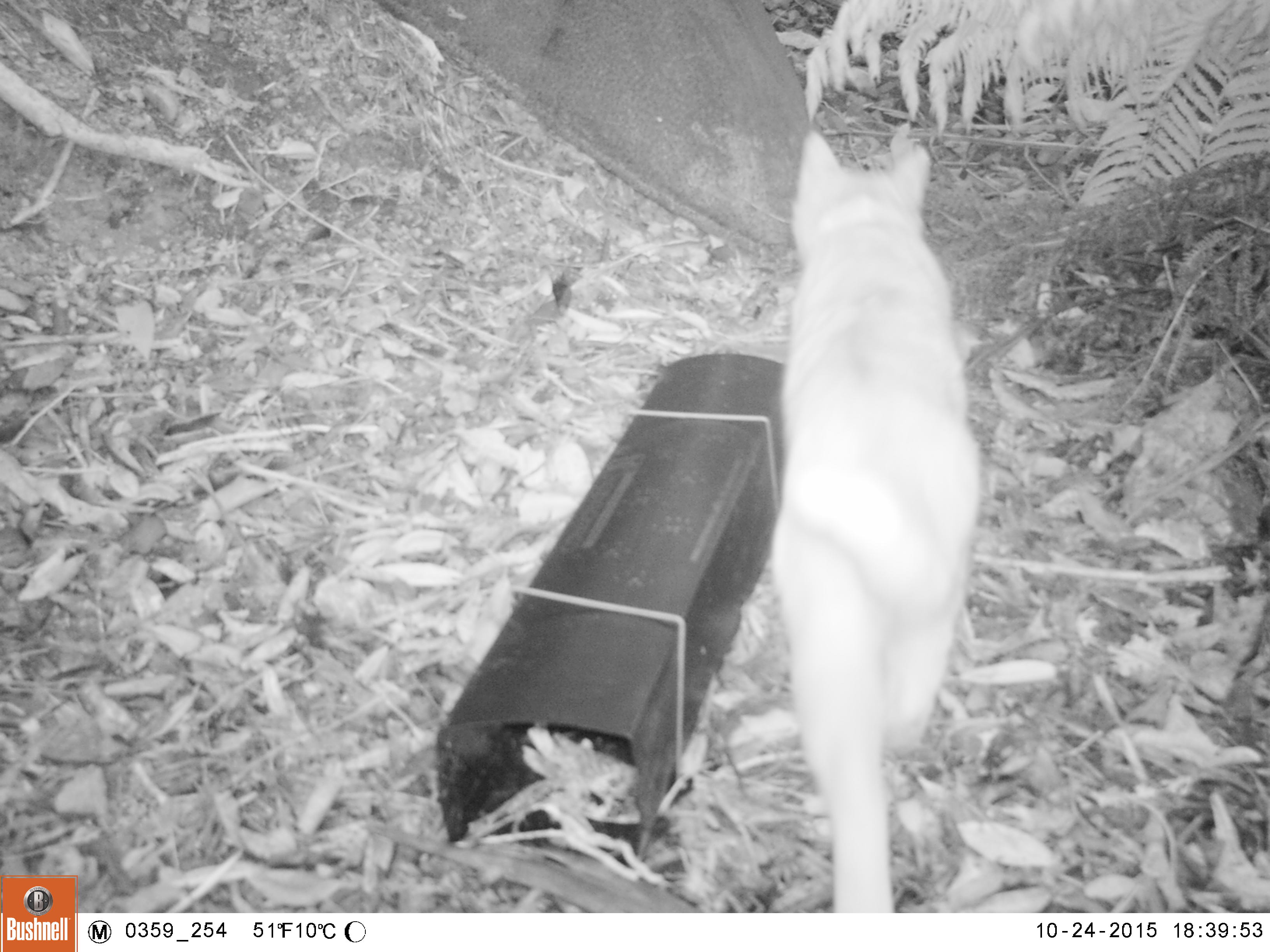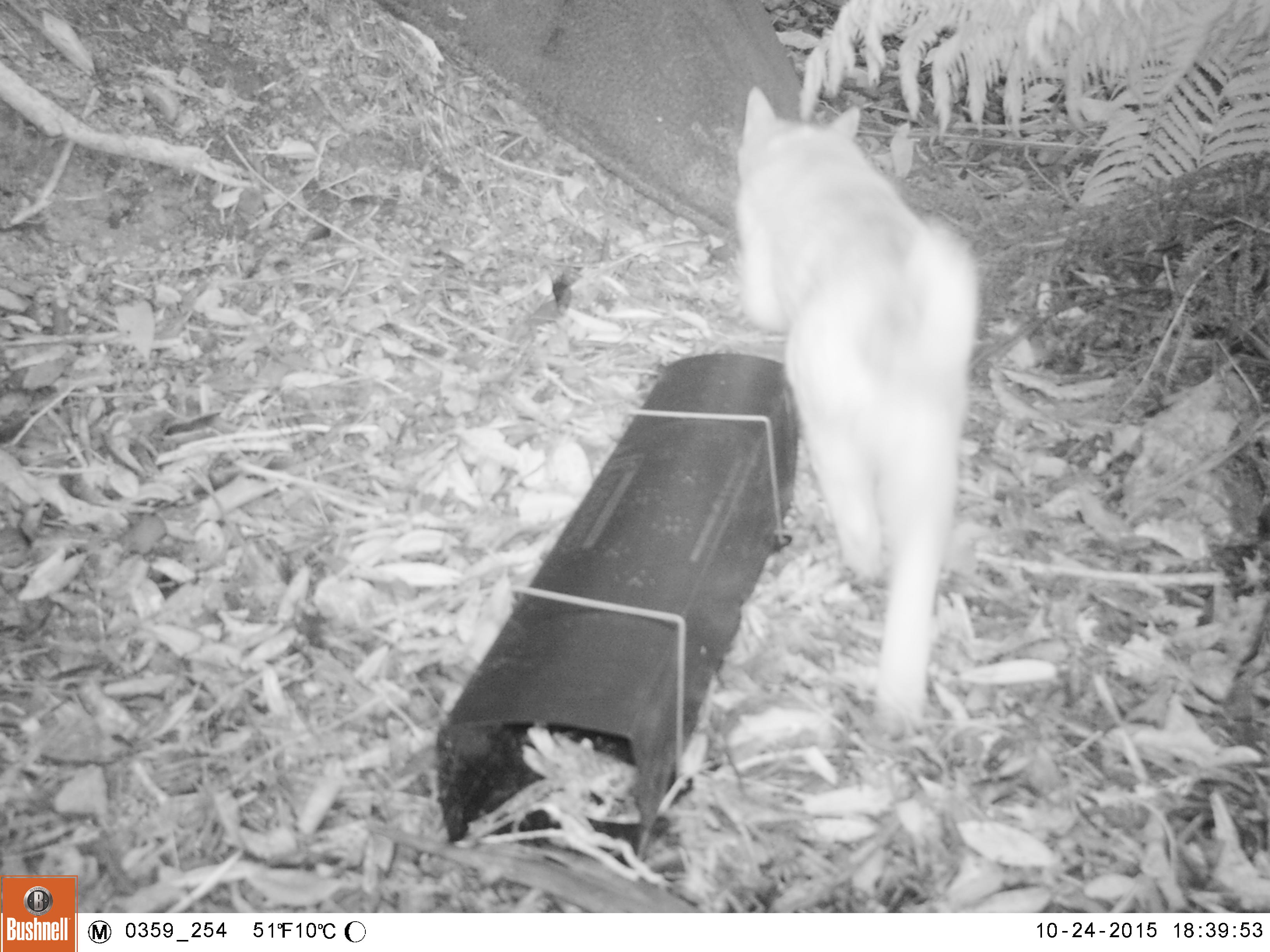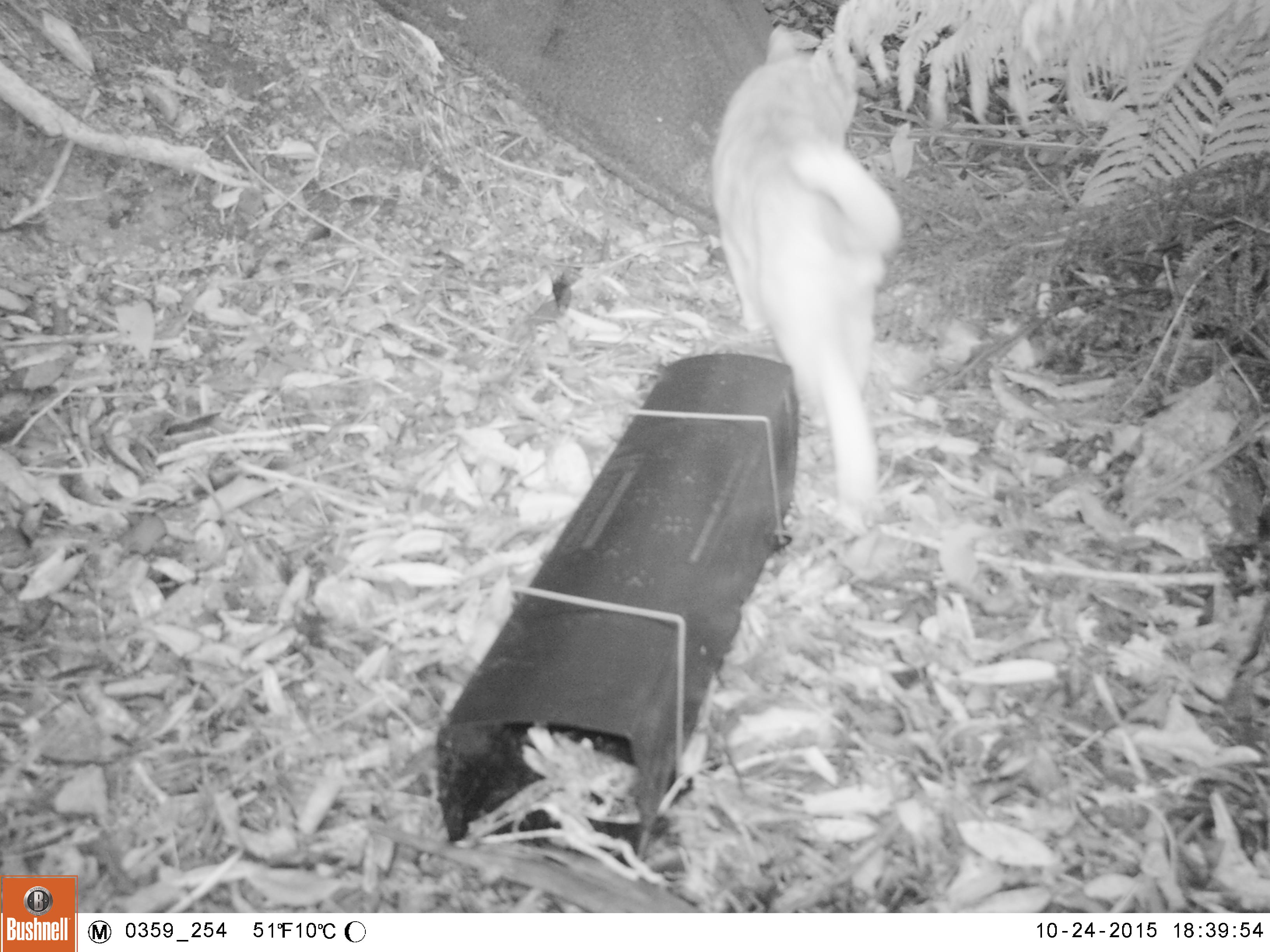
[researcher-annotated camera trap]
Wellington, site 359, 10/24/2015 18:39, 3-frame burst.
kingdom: Animalia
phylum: Chordata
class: Mammalia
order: Carnivora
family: Felidae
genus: Felis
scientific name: Felis catus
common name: cat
Cat (Felis catus).